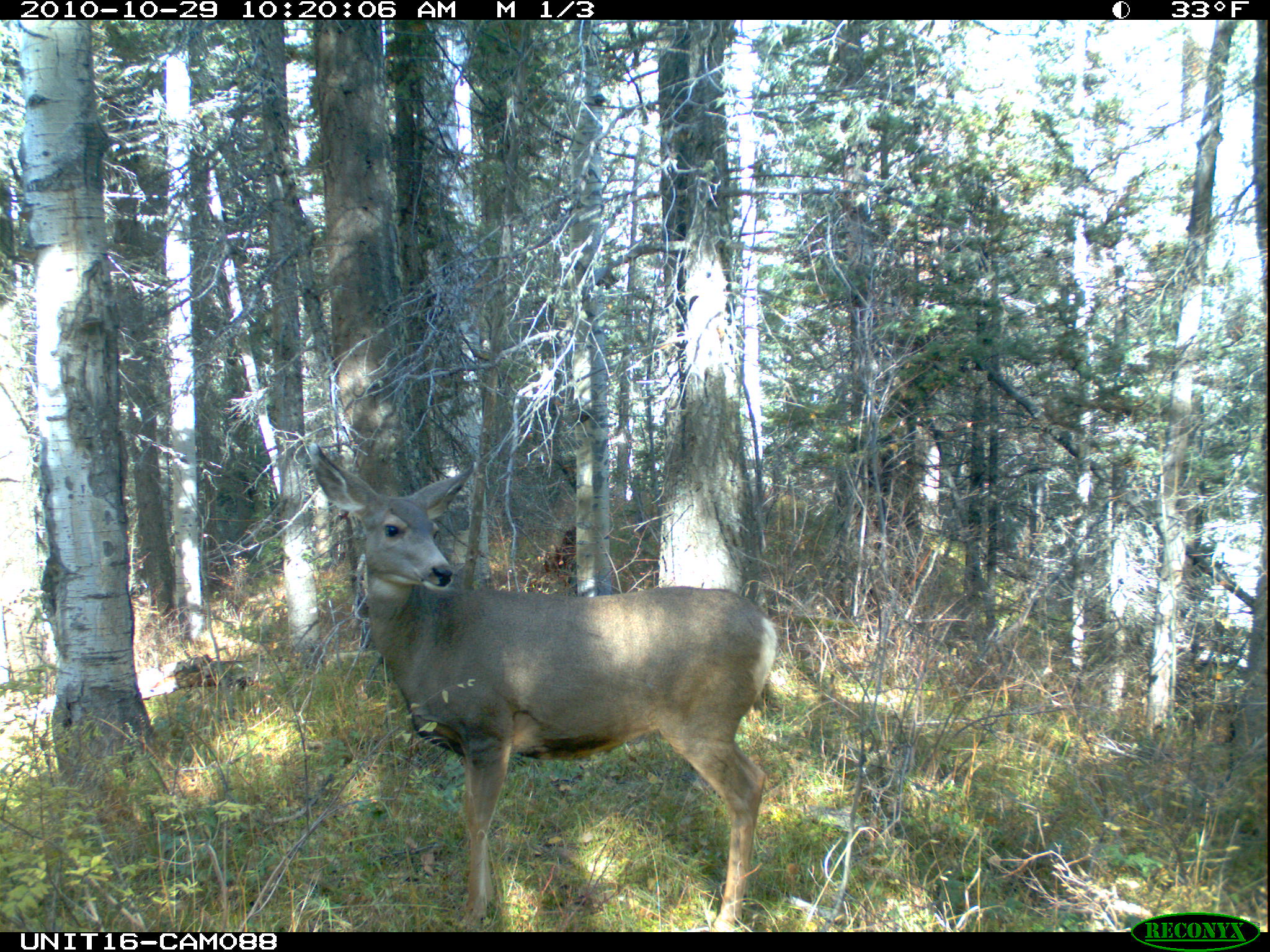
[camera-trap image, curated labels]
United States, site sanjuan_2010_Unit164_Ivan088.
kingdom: Animalia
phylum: Chordata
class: Mammalia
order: Artiodactyla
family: Cervidae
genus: Odocoileus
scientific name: Odocoileus hemionus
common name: mule deer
Odocoileus hemionus (mule deer).